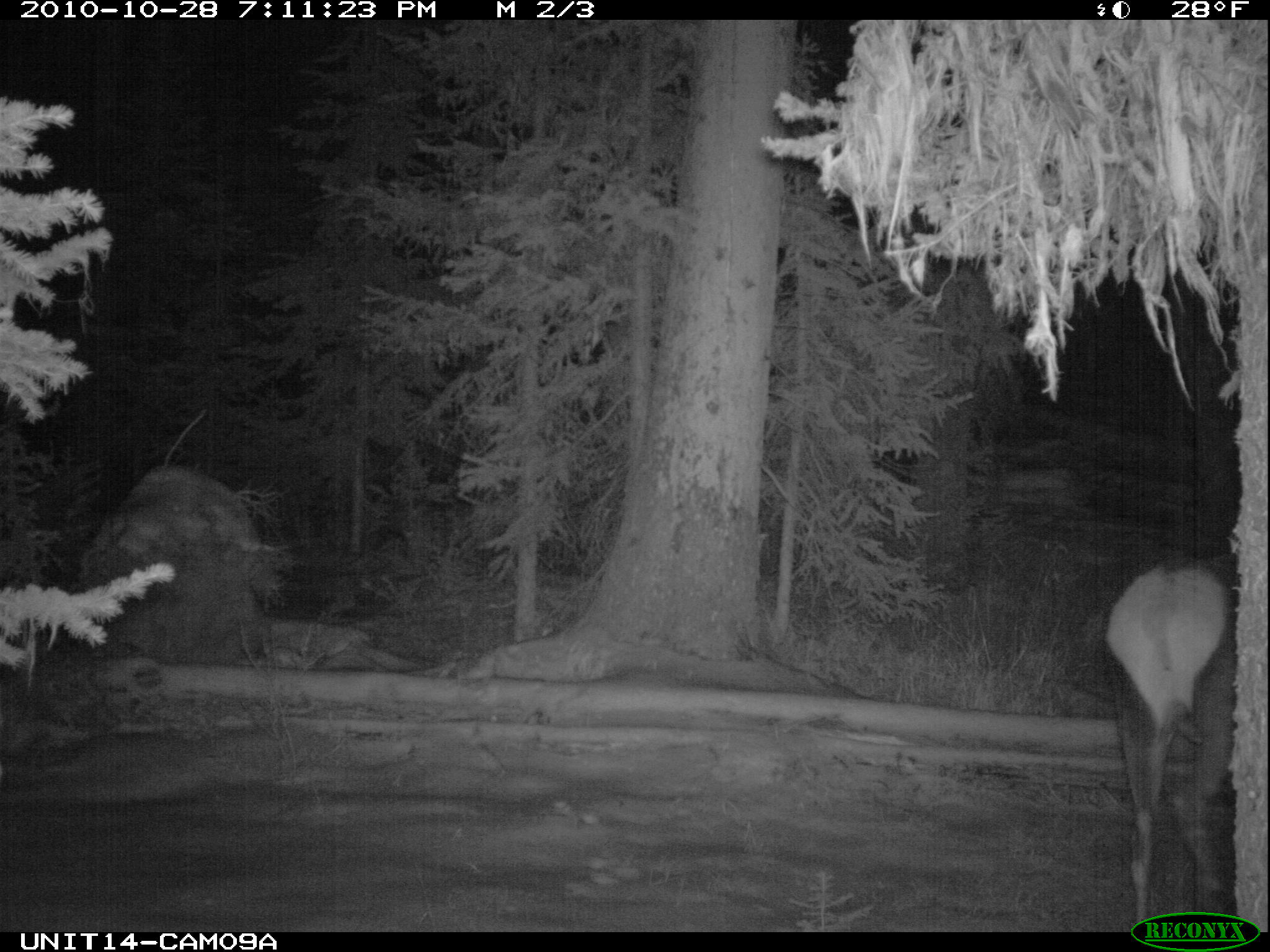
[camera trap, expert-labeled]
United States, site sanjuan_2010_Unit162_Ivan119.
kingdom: Animalia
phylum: Chordata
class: Mammalia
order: Artiodactyla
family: Cervidae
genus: Cervus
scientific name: Cervus elaphus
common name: red deer